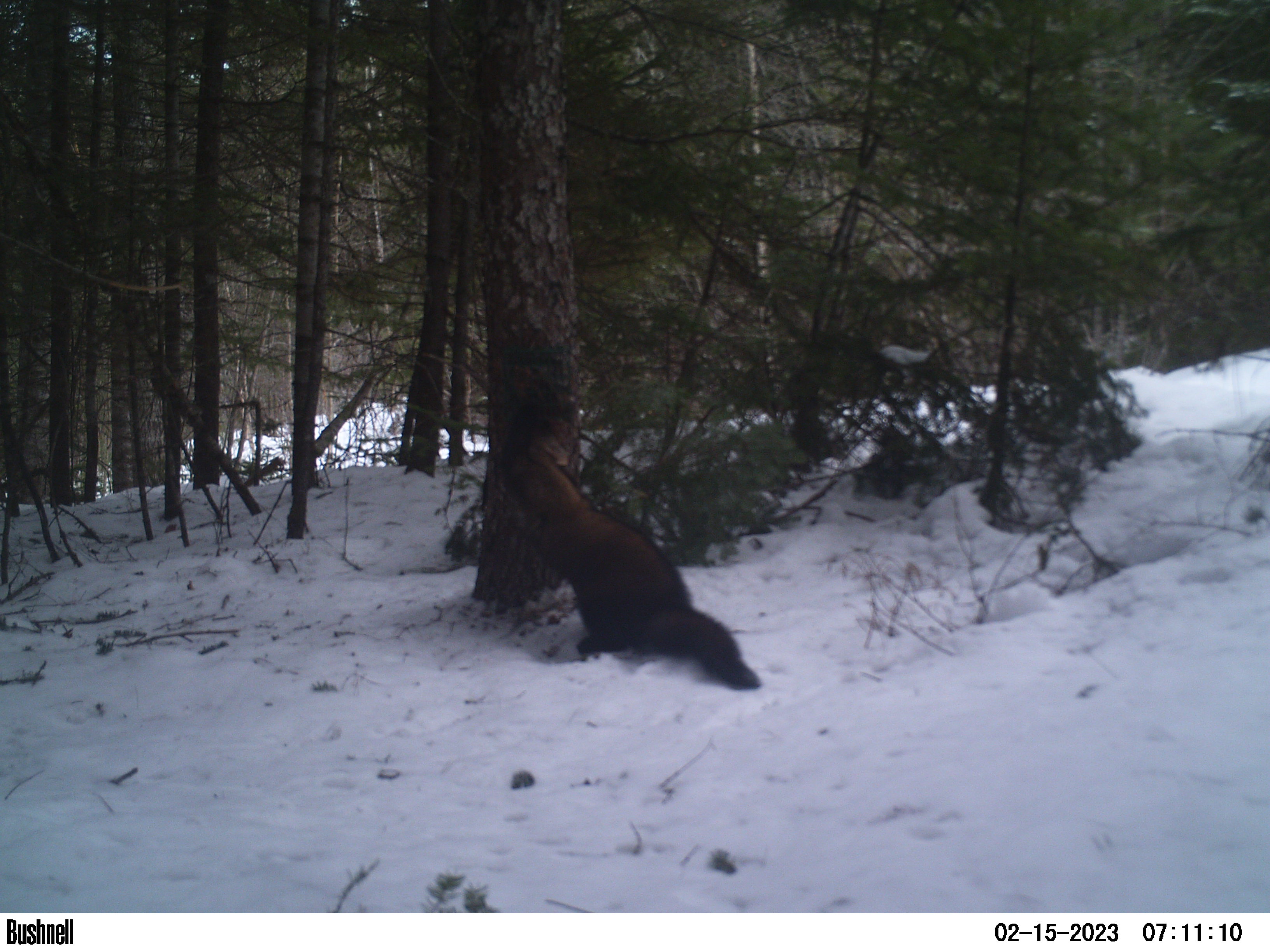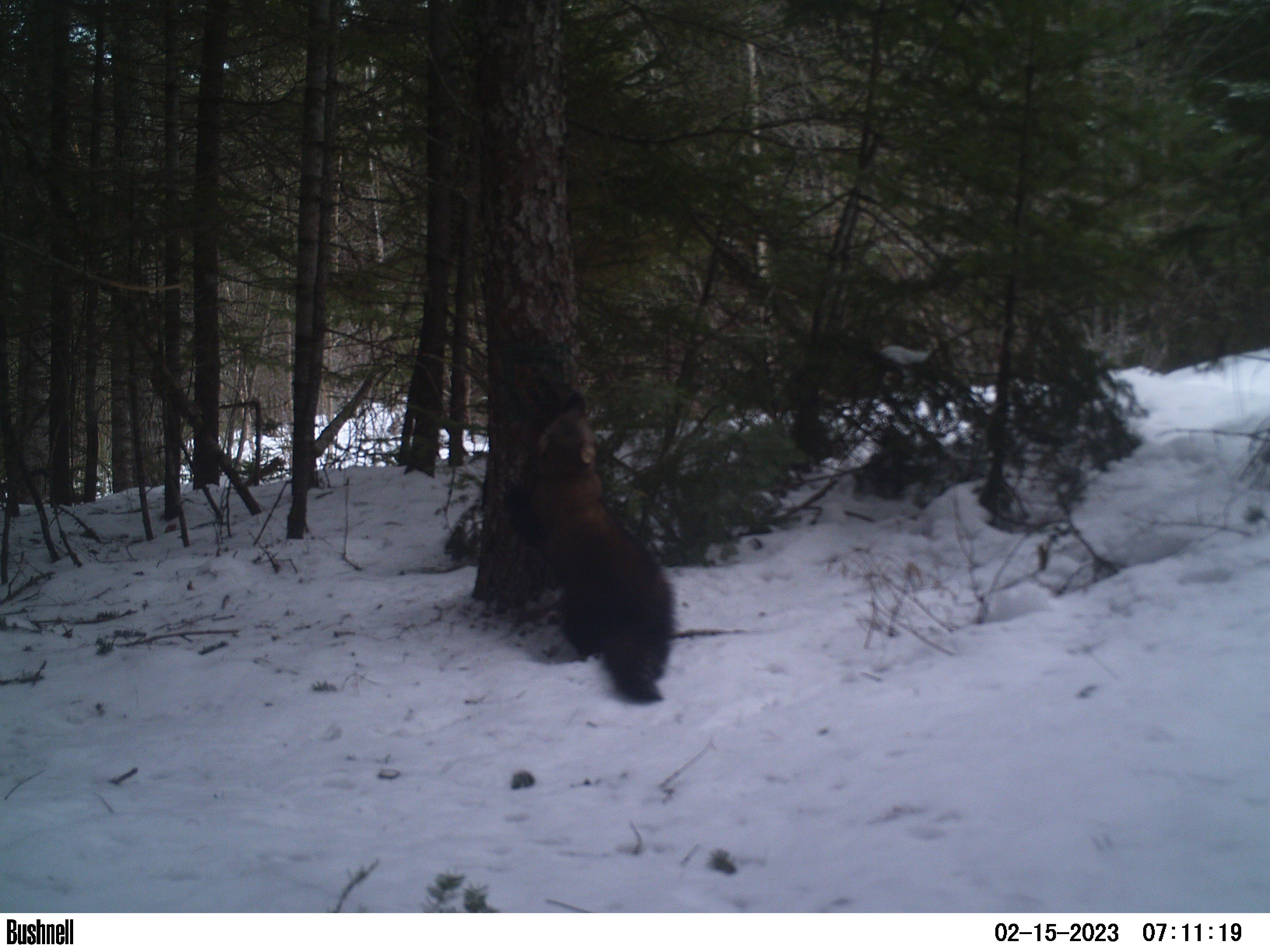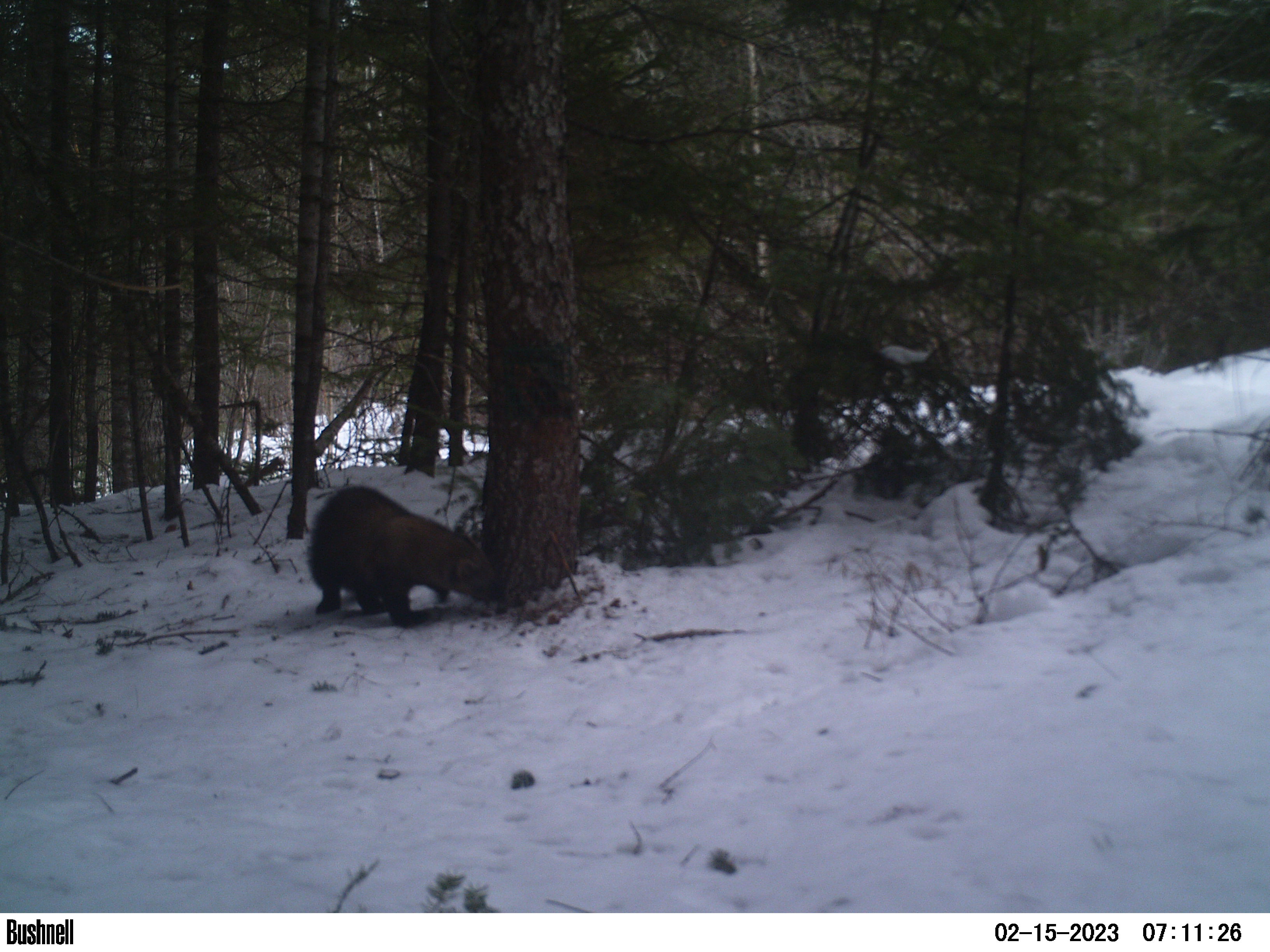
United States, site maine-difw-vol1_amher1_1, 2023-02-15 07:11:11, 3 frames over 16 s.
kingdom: Animalia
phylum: Chordata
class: Mammalia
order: Carnivora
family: Mustelidae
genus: Pekania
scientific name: Pekania pennanti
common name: fisher